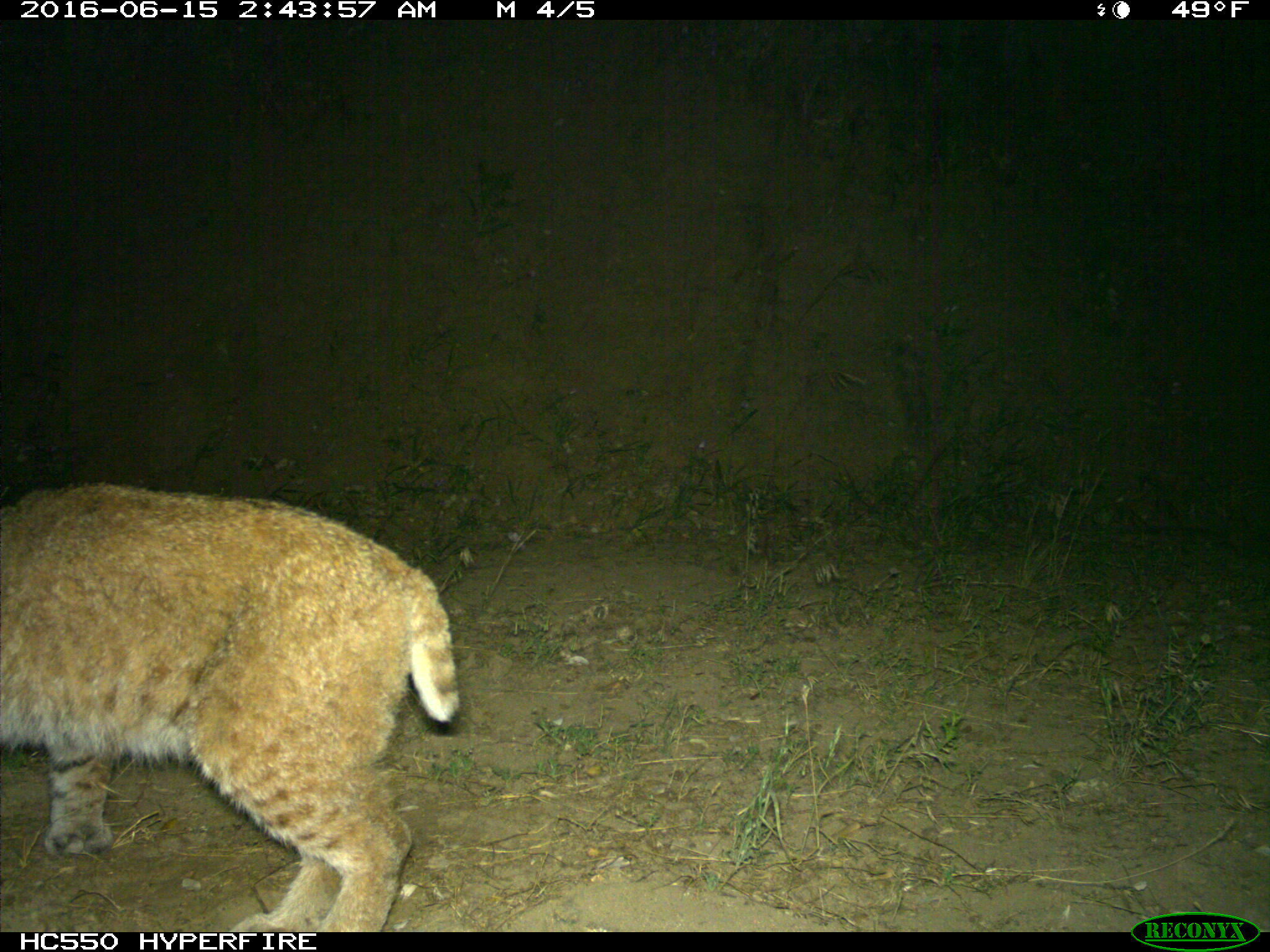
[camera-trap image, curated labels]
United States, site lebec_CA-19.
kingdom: Animalia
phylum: Chordata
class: Mammalia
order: Carnivora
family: Felidae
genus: Lynx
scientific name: Lynx rufus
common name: bobcat